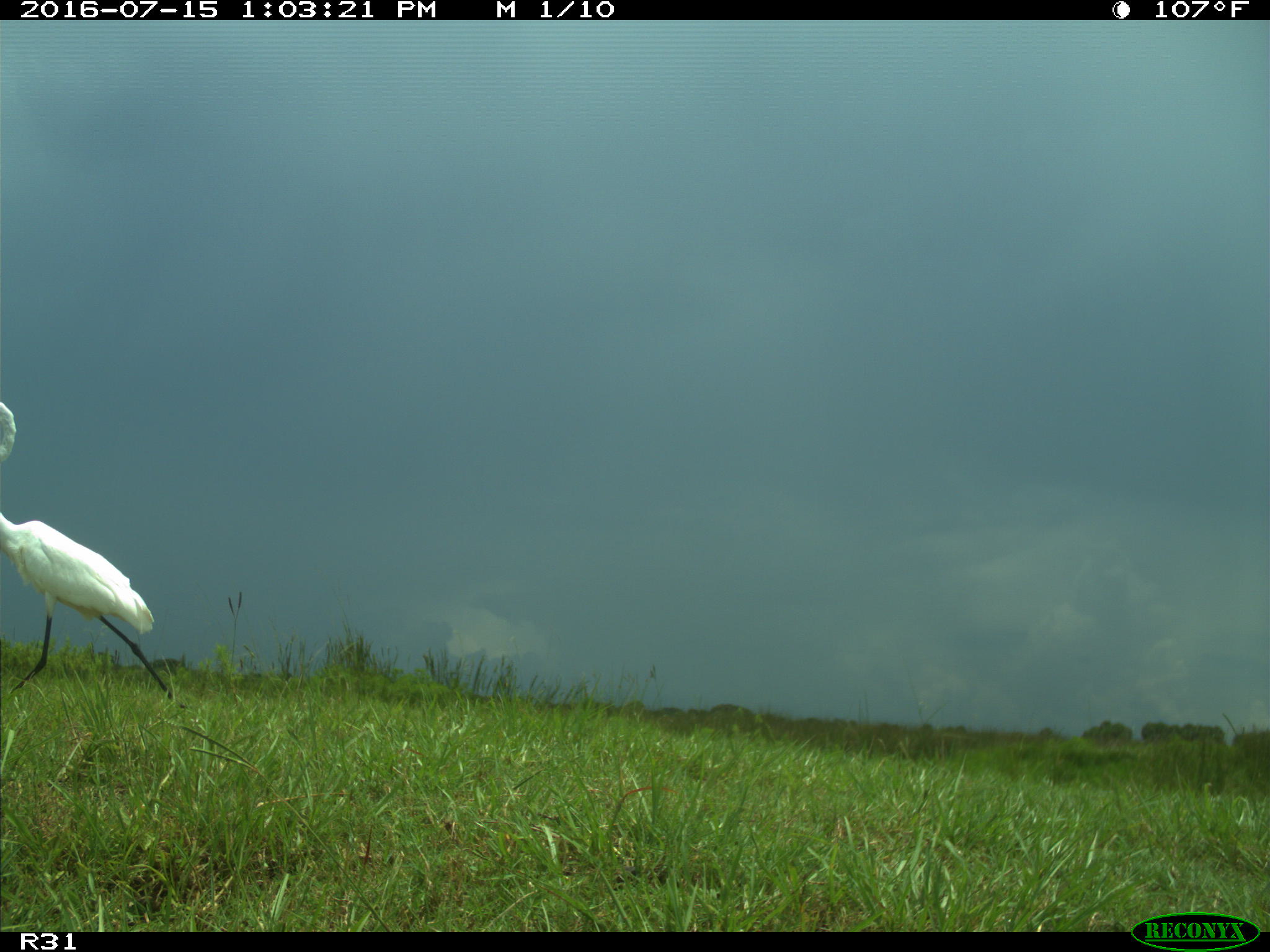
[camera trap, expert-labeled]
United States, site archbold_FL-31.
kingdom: Animalia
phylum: Chordata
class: Aves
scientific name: Aves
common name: birds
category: unidentified bird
Unidentified bird (birds) (Aves).